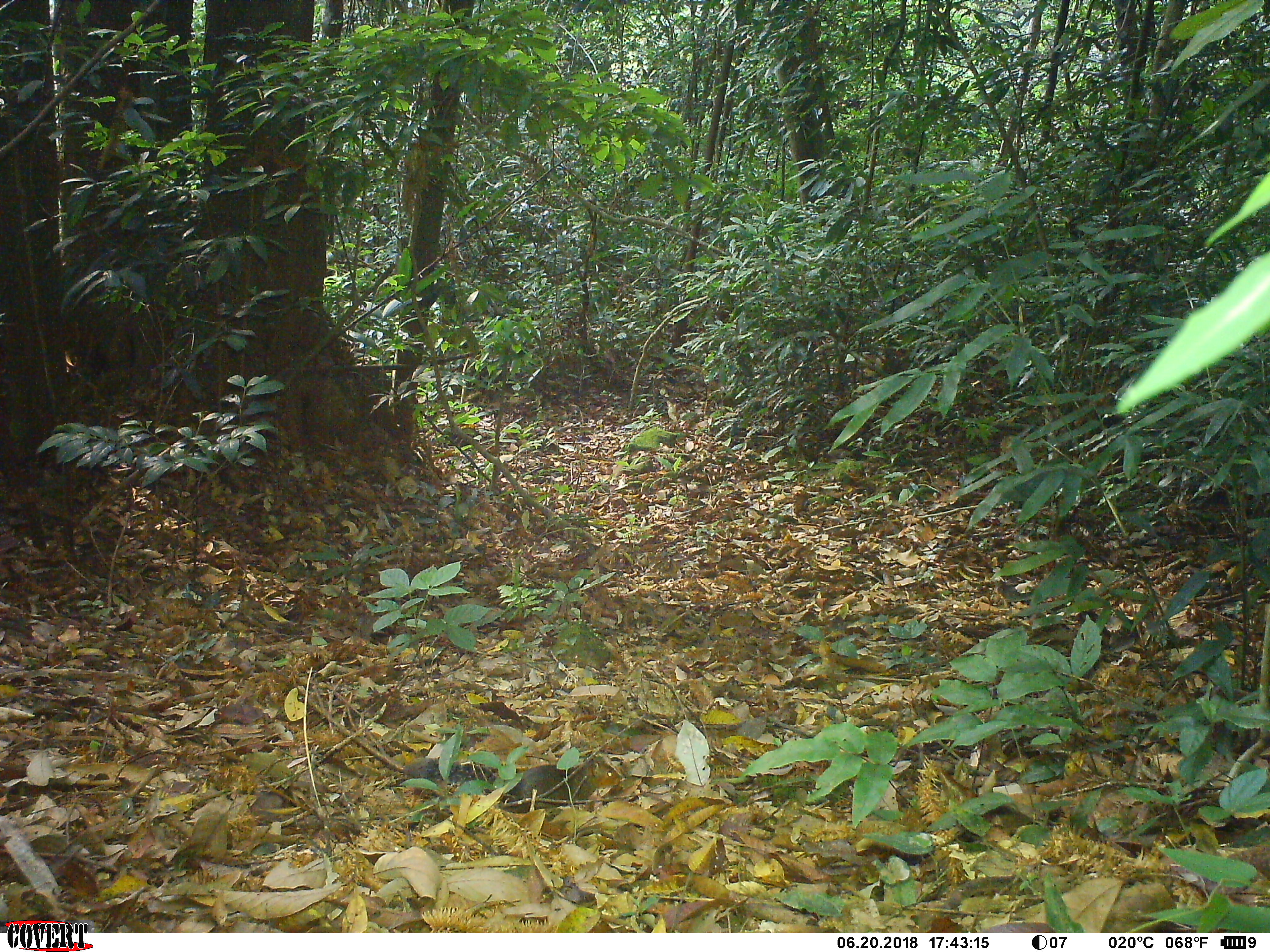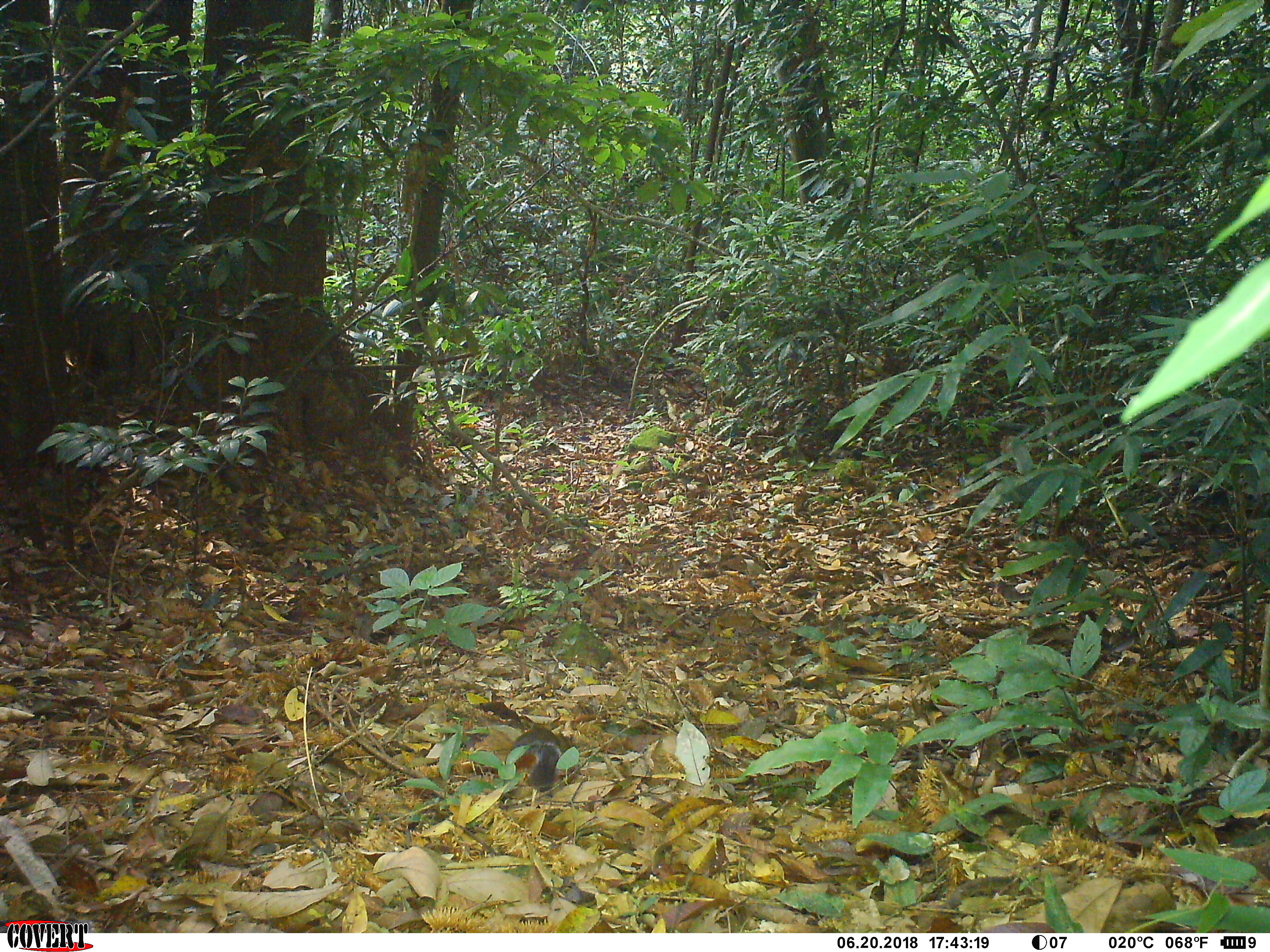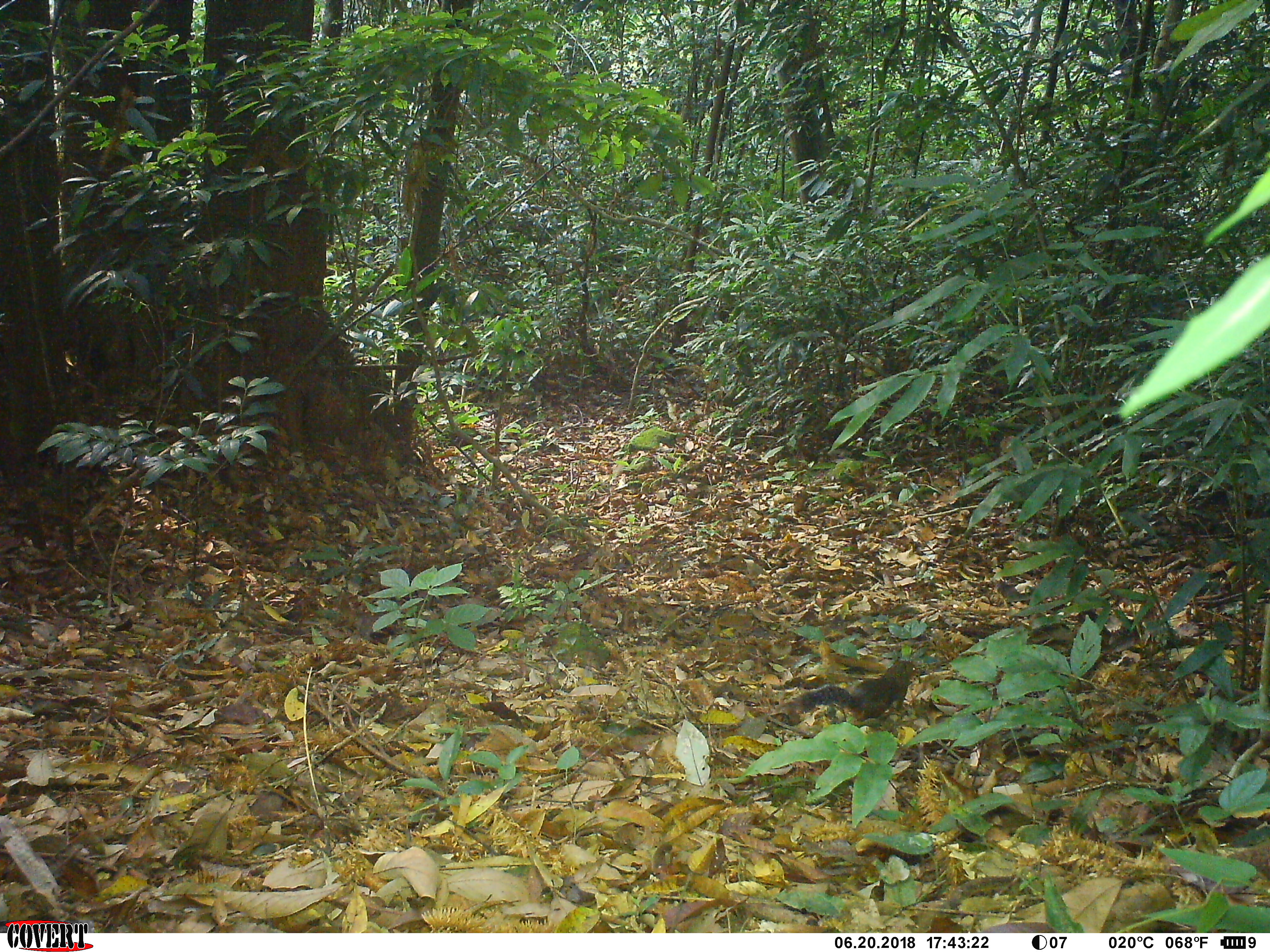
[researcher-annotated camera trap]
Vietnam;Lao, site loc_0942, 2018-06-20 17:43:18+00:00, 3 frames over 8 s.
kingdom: Animalia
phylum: Chordata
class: Mammalia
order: Rodentia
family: Sciuridae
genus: Dremomys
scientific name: Dremomys rufigenis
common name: red-cheeked squirrel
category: red cheeked squirrel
Red cheeked squirrel (red-cheeked squirrel) (Dremomys rufigenis). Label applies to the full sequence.